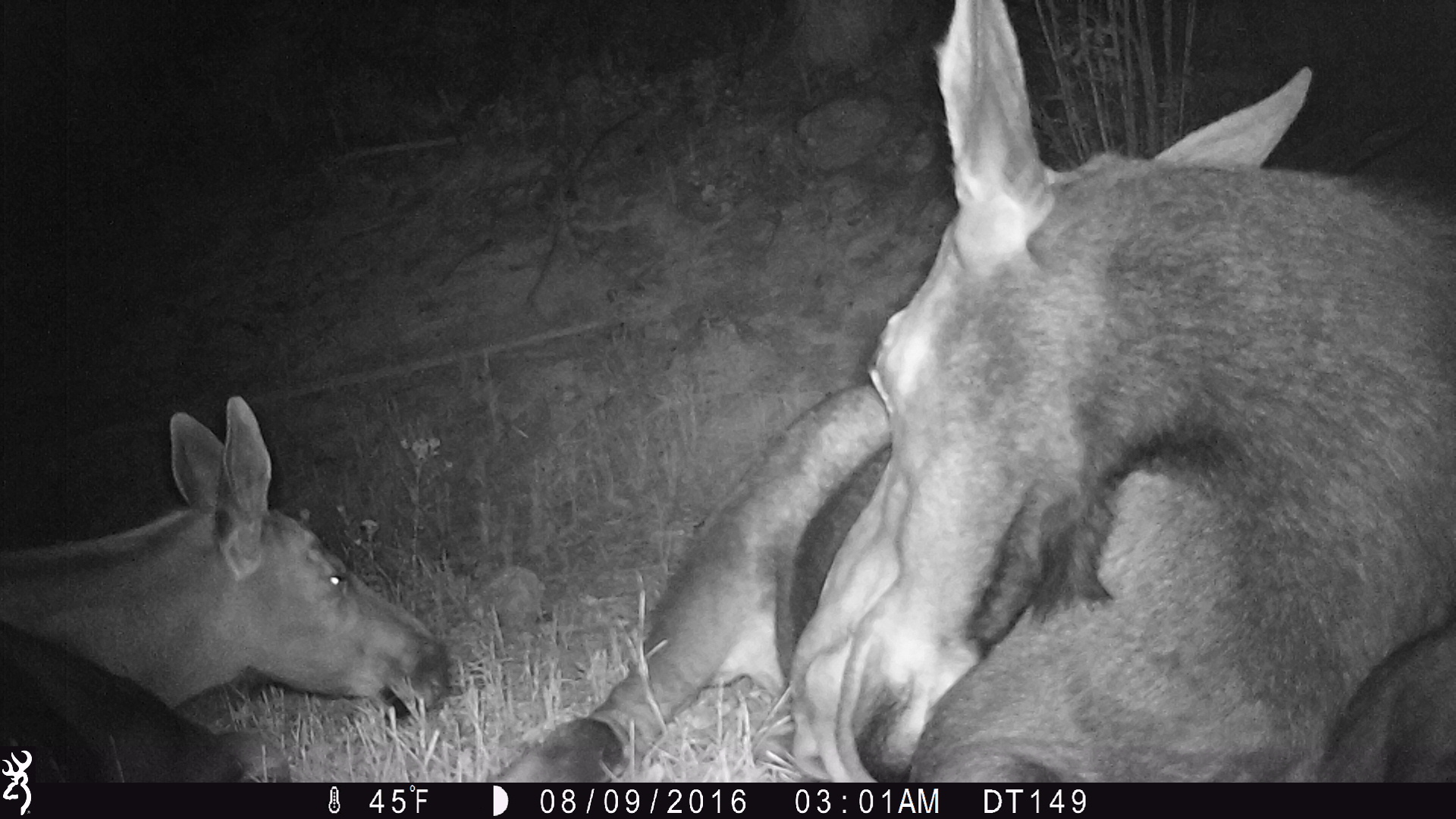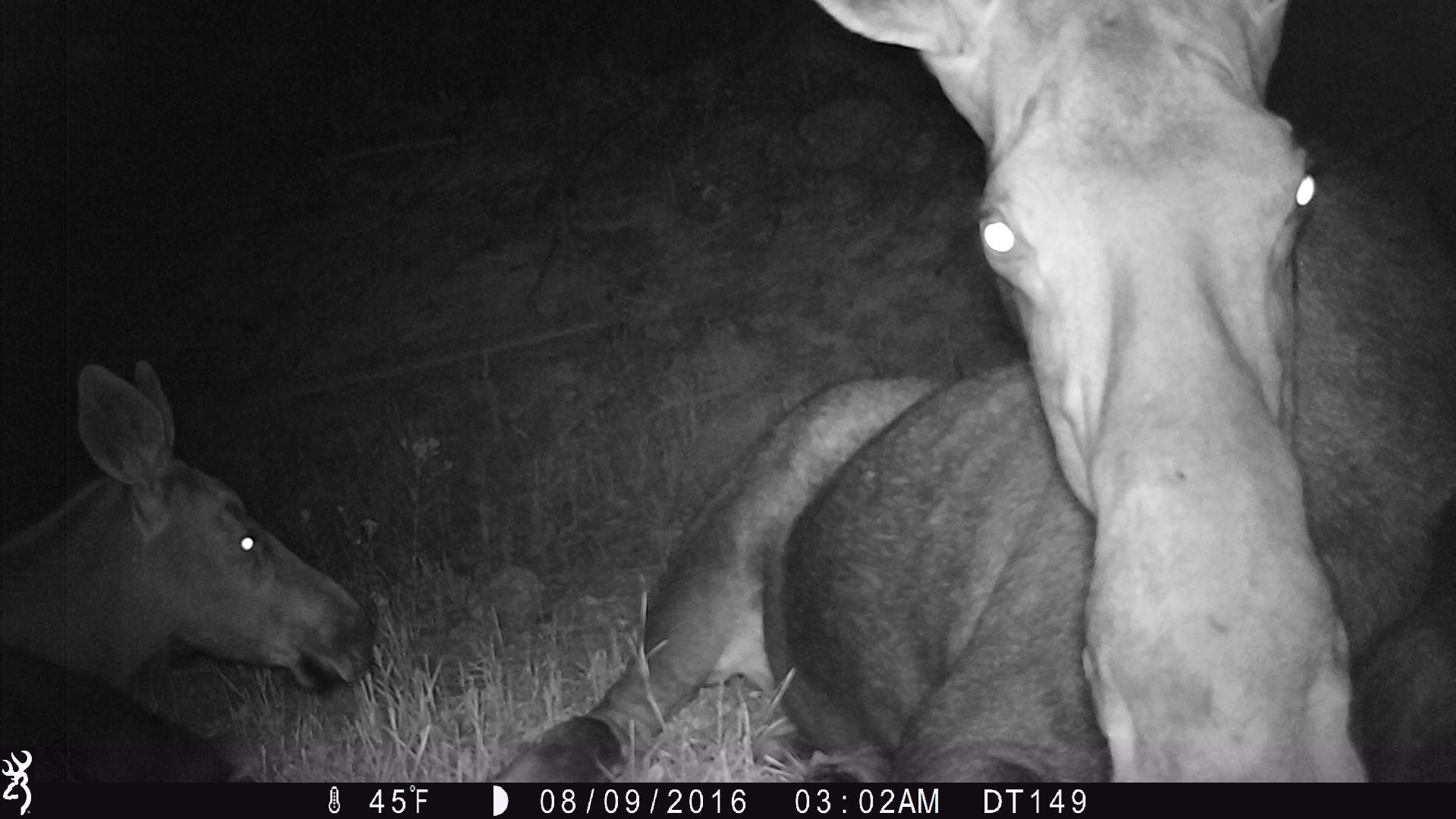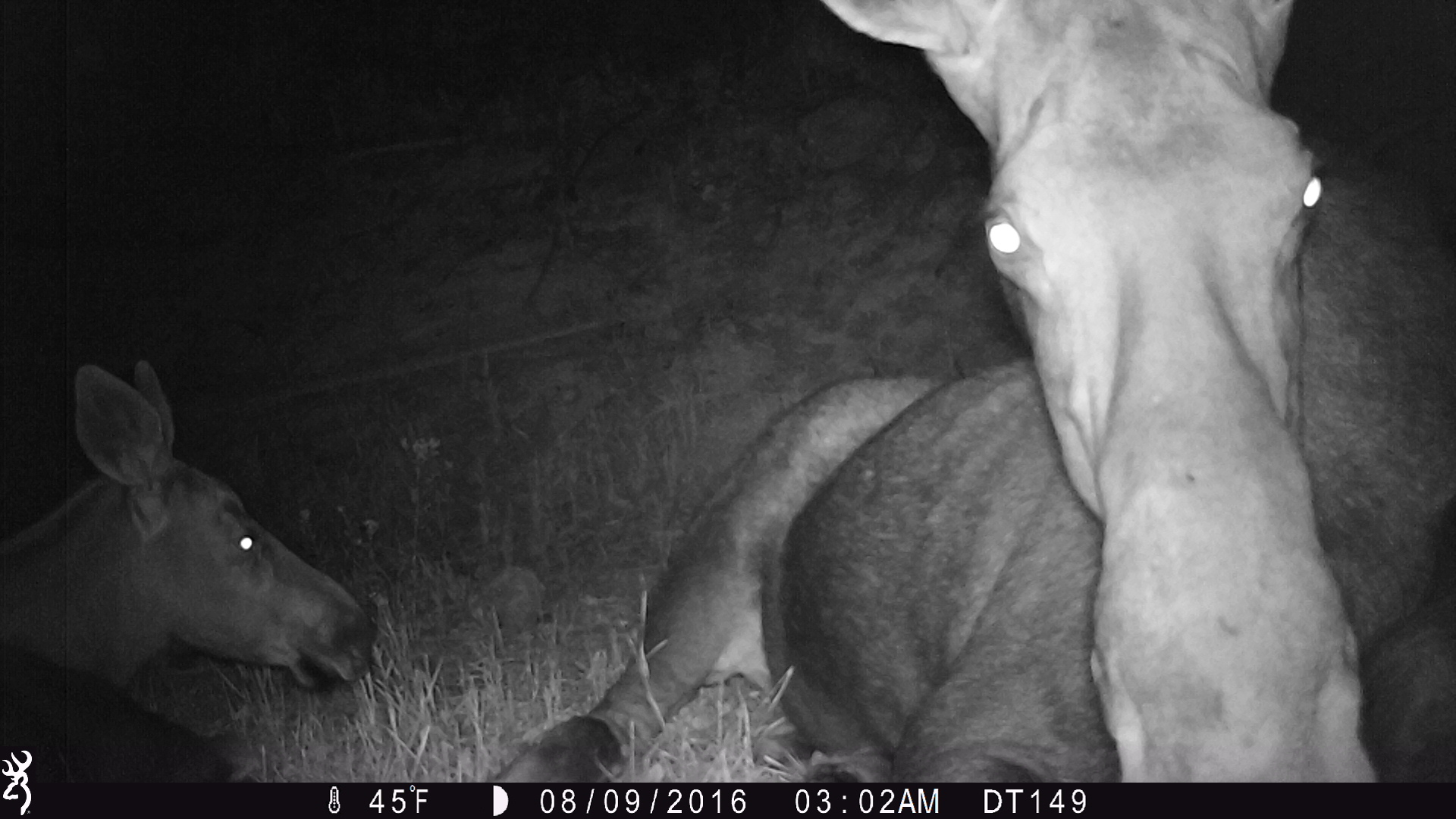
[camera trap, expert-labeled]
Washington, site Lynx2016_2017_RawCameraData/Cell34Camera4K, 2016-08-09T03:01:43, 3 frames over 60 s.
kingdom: Animalia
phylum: Chordata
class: Mammalia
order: Artiodactyla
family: Cervidae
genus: Alces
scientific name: Alces alces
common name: moose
Alces alces (moose). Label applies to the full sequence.